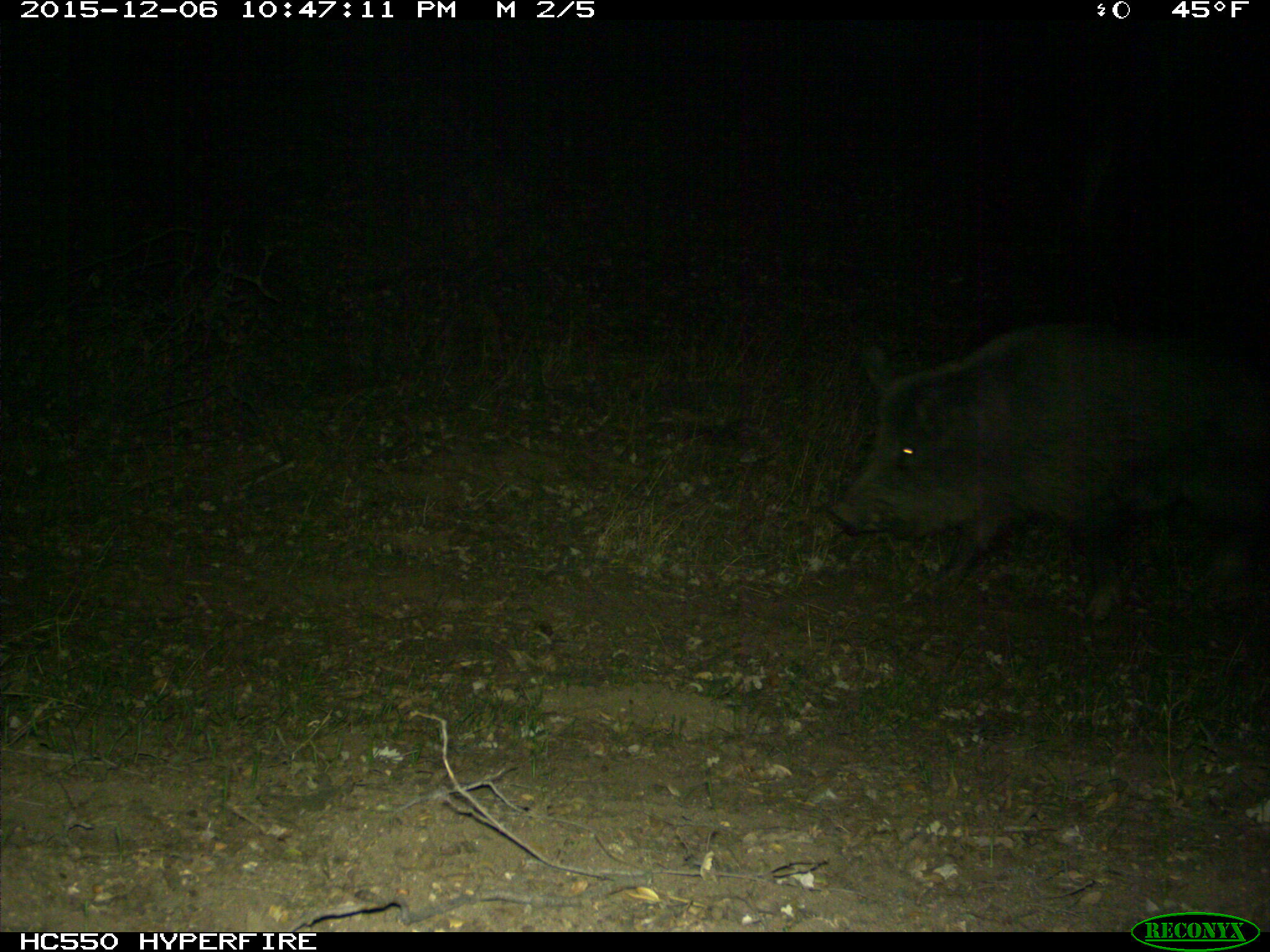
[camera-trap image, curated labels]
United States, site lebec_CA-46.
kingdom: Animalia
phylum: Chordata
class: Mammalia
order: Artiodactyla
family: Suidae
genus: Sus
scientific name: Sus scrofa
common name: wild boar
Sus scrofa (wild boar).